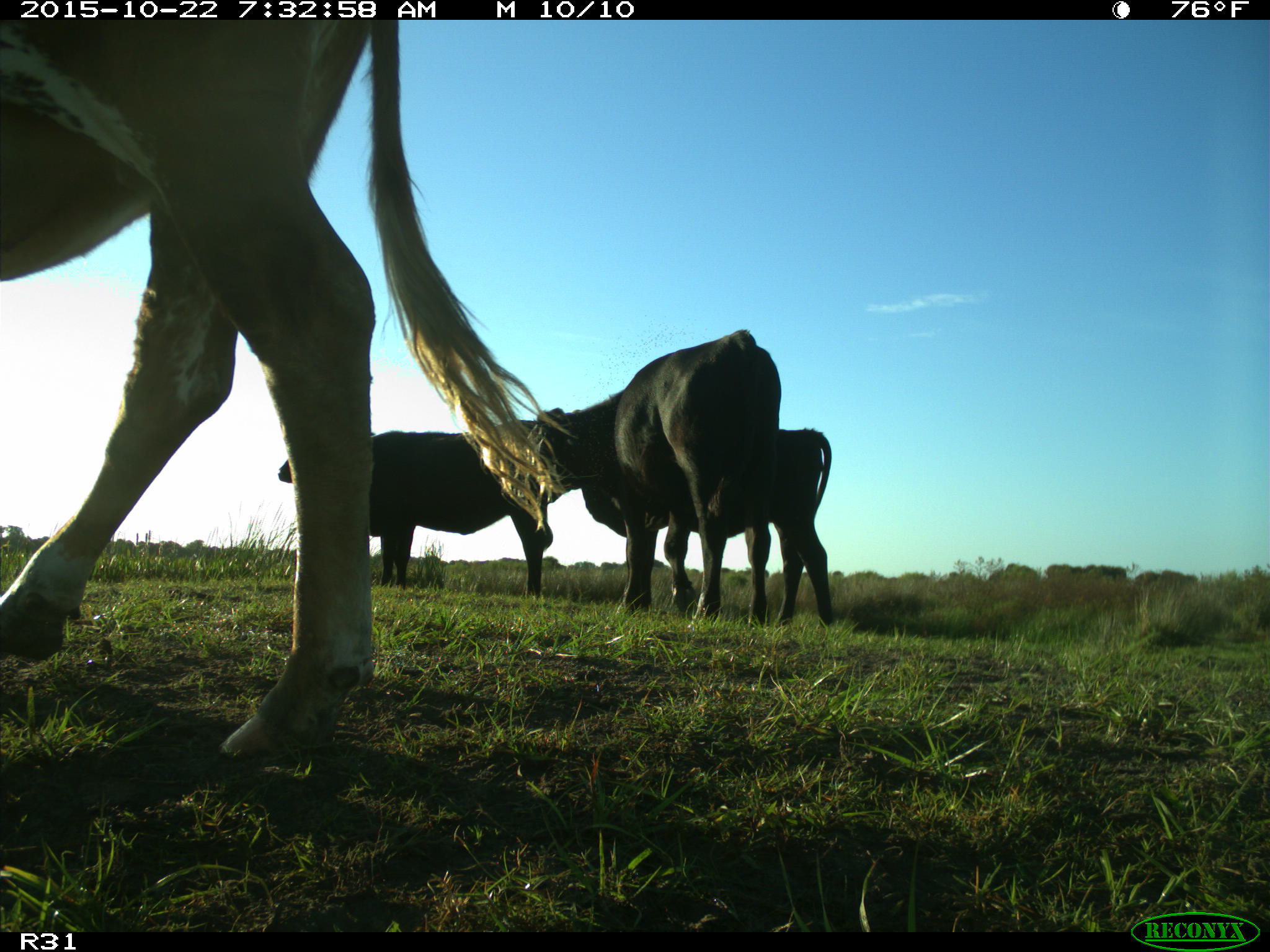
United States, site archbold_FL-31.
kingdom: Animalia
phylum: Chordata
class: Mammalia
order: Artiodactyla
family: Bovidae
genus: Bos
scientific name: Bos taurus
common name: domestic cow